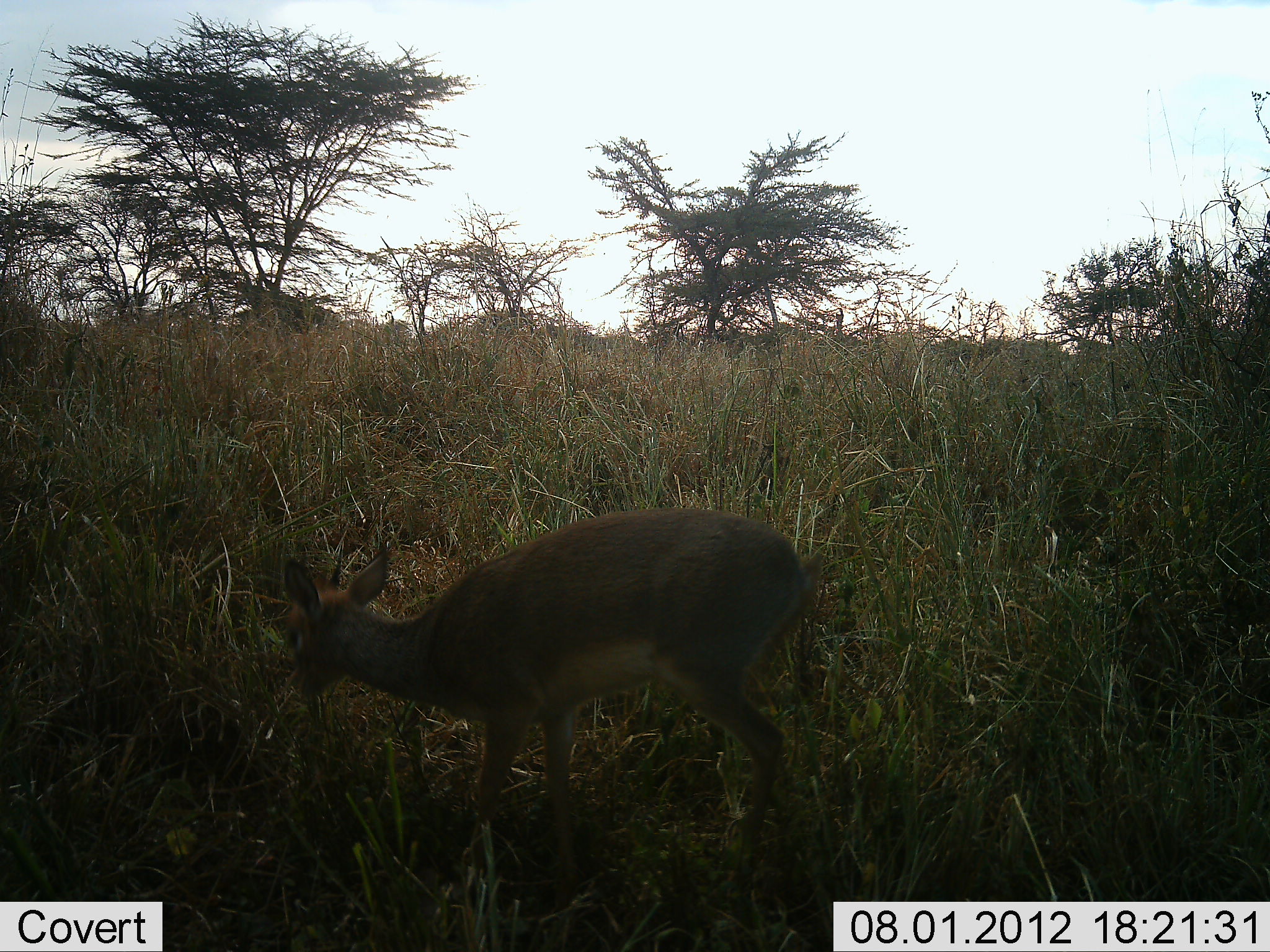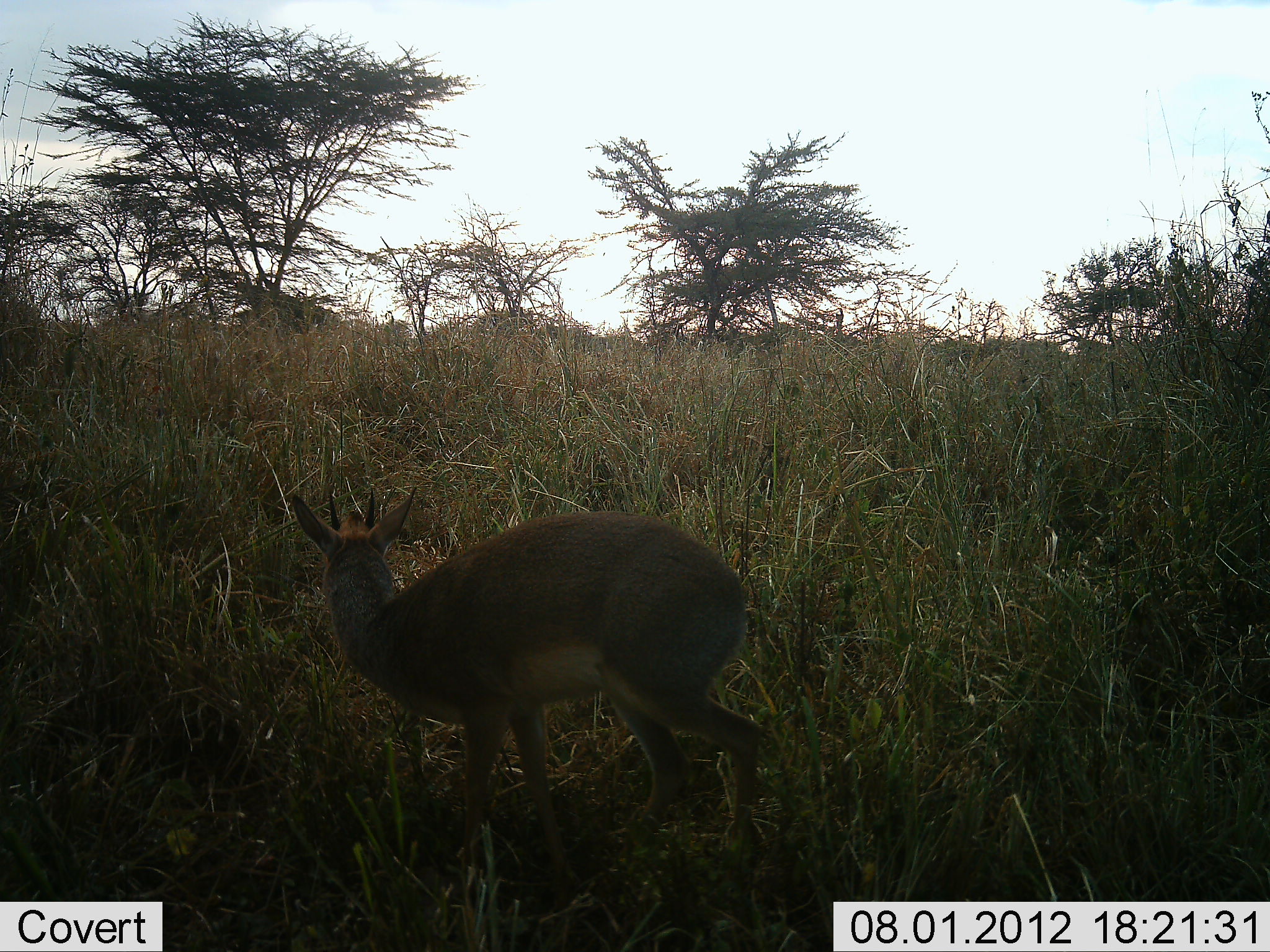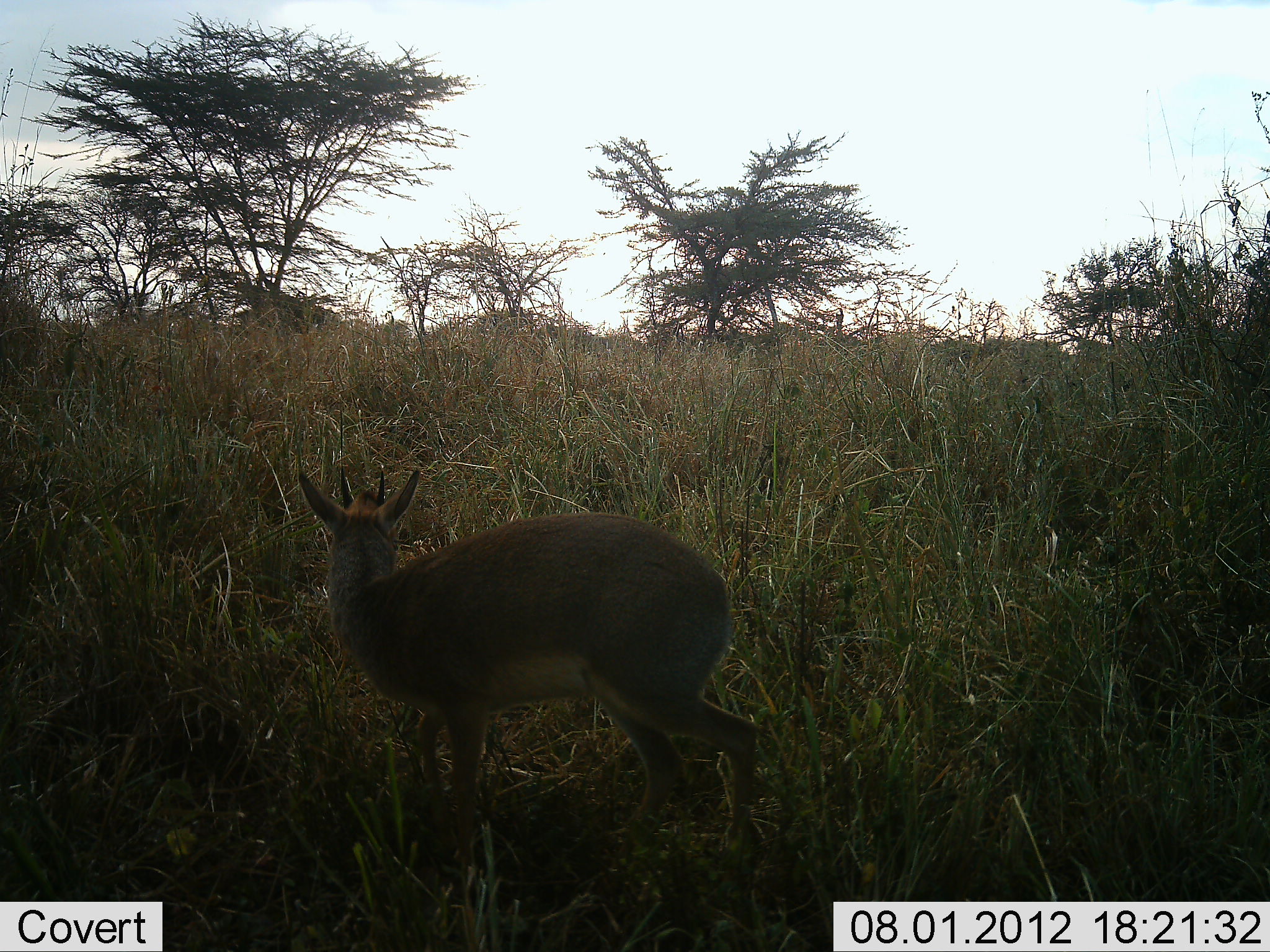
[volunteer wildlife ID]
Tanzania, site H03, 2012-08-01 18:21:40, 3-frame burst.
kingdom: Animalia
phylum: Chordata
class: Mammalia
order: Artiodactyla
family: Bovidae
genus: Madoqua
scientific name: Madoqua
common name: dikdik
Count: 1.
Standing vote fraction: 80%.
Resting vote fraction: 0%.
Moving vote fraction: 30%.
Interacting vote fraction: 0%.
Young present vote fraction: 0%.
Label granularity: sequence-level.